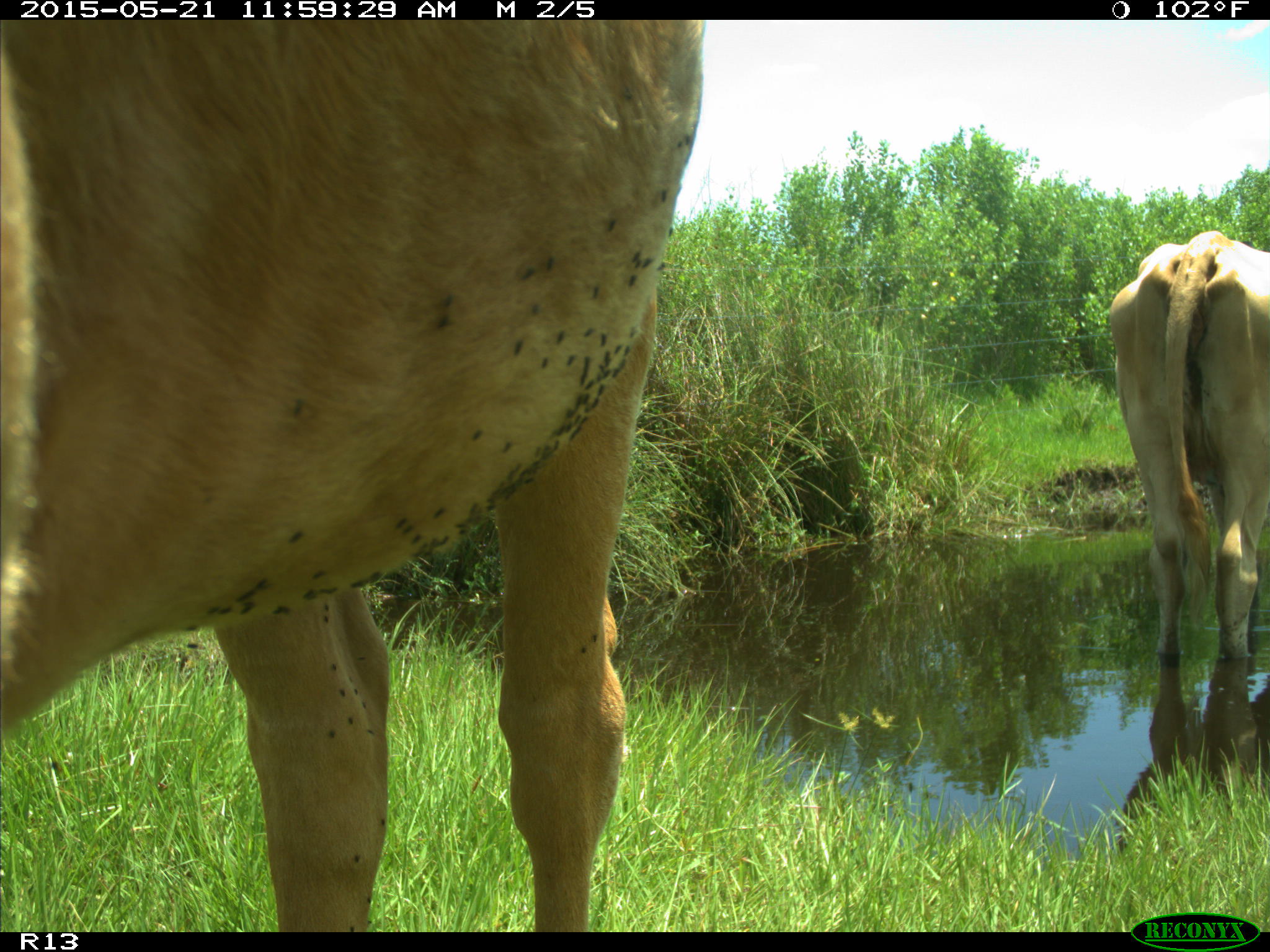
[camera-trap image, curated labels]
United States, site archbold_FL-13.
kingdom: Animalia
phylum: Chordata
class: Mammalia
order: Artiodactyla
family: Bovidae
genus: Bos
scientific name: Bos taurus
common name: domestic cow